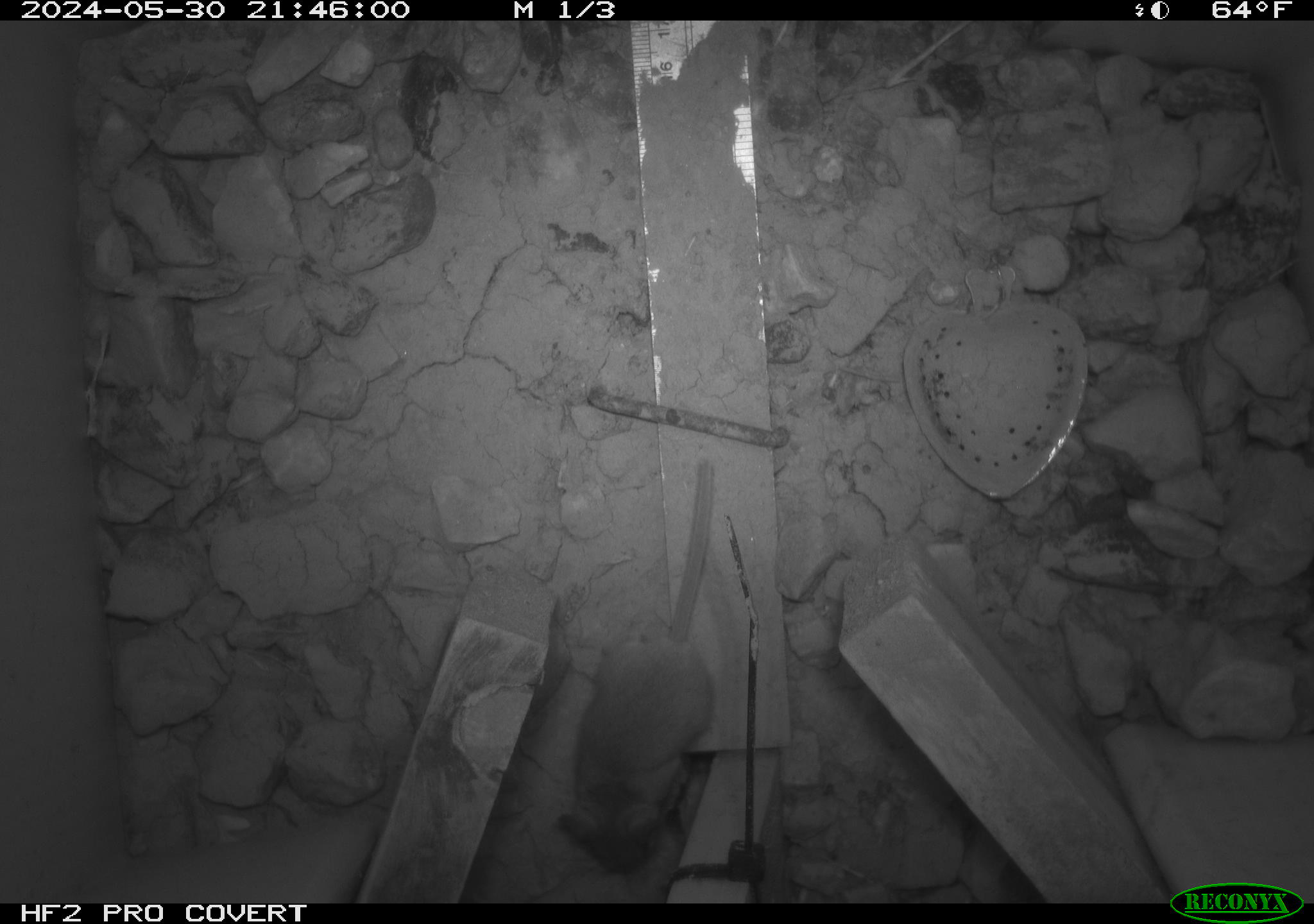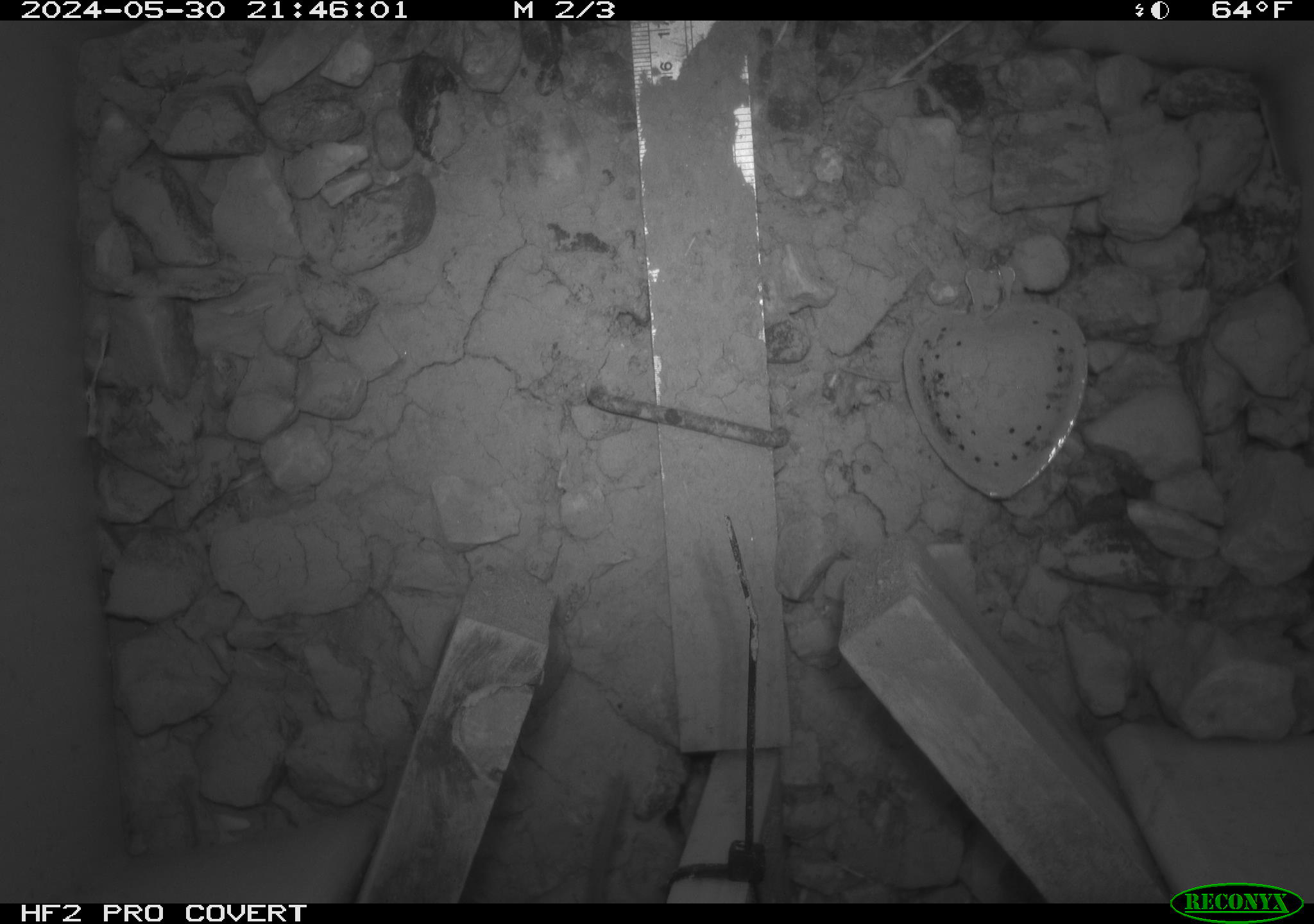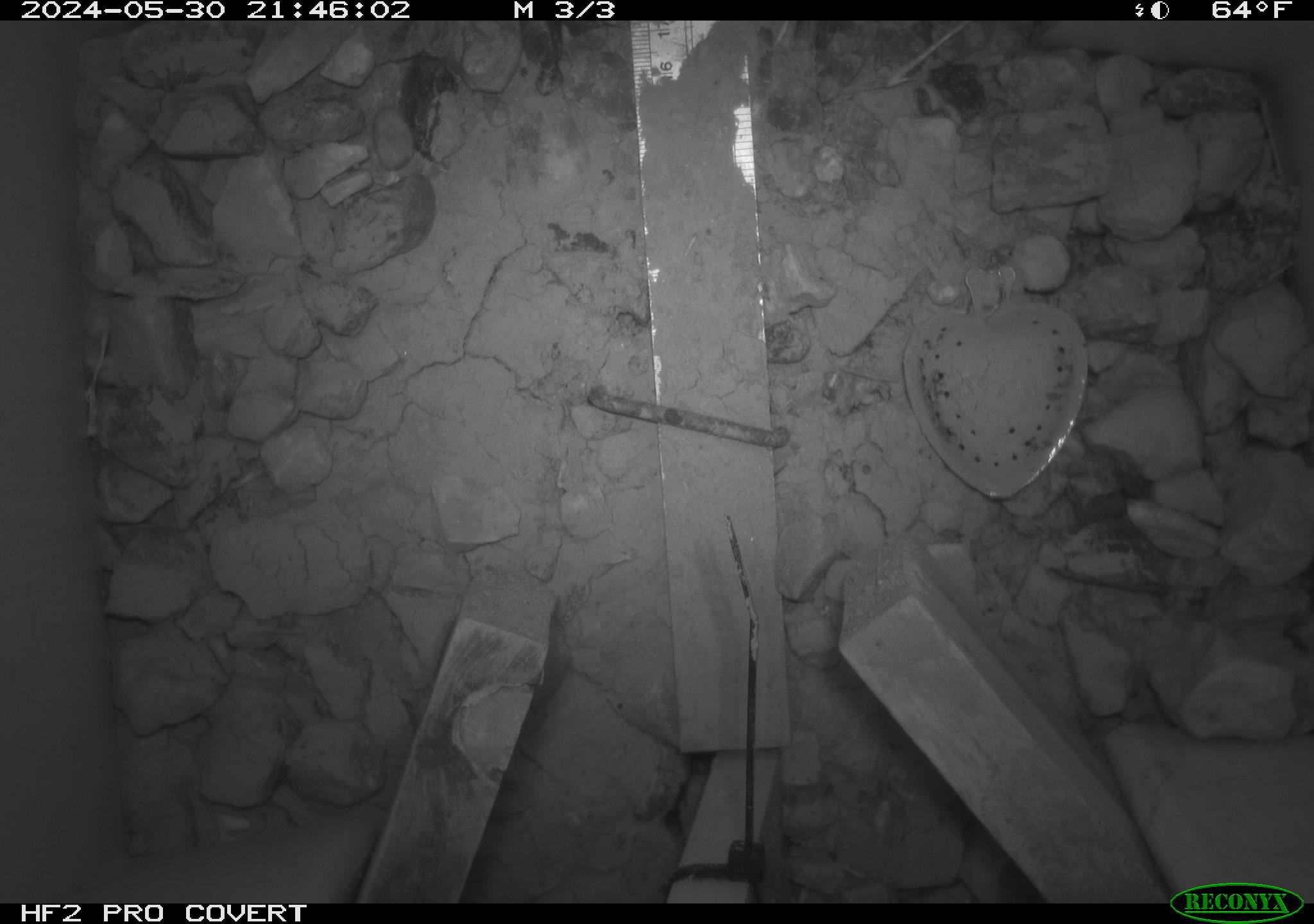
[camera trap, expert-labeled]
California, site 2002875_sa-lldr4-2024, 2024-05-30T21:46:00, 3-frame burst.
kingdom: Animalia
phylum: Chordata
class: Mammalia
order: Rodentia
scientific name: Rodentia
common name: mouse species